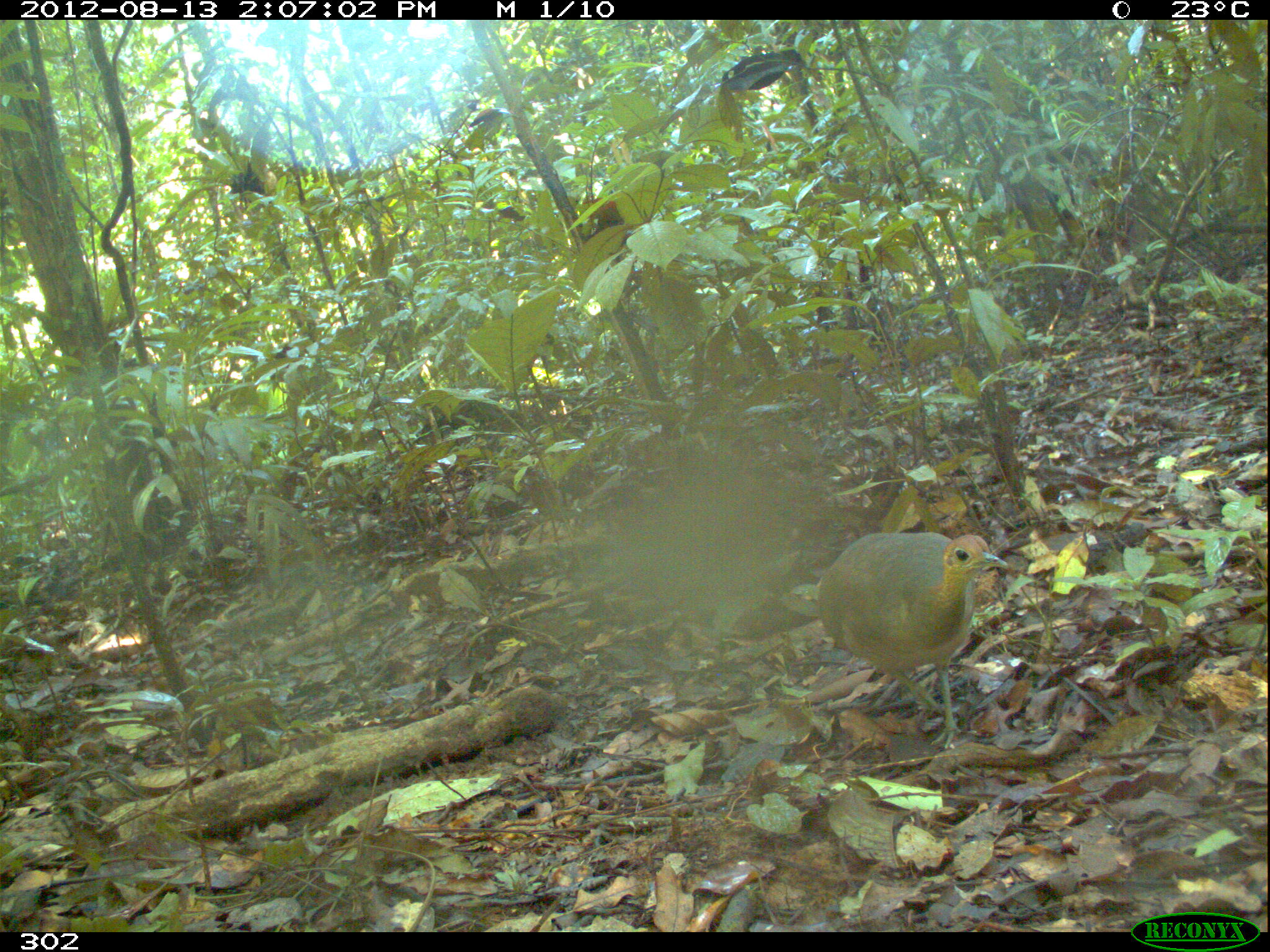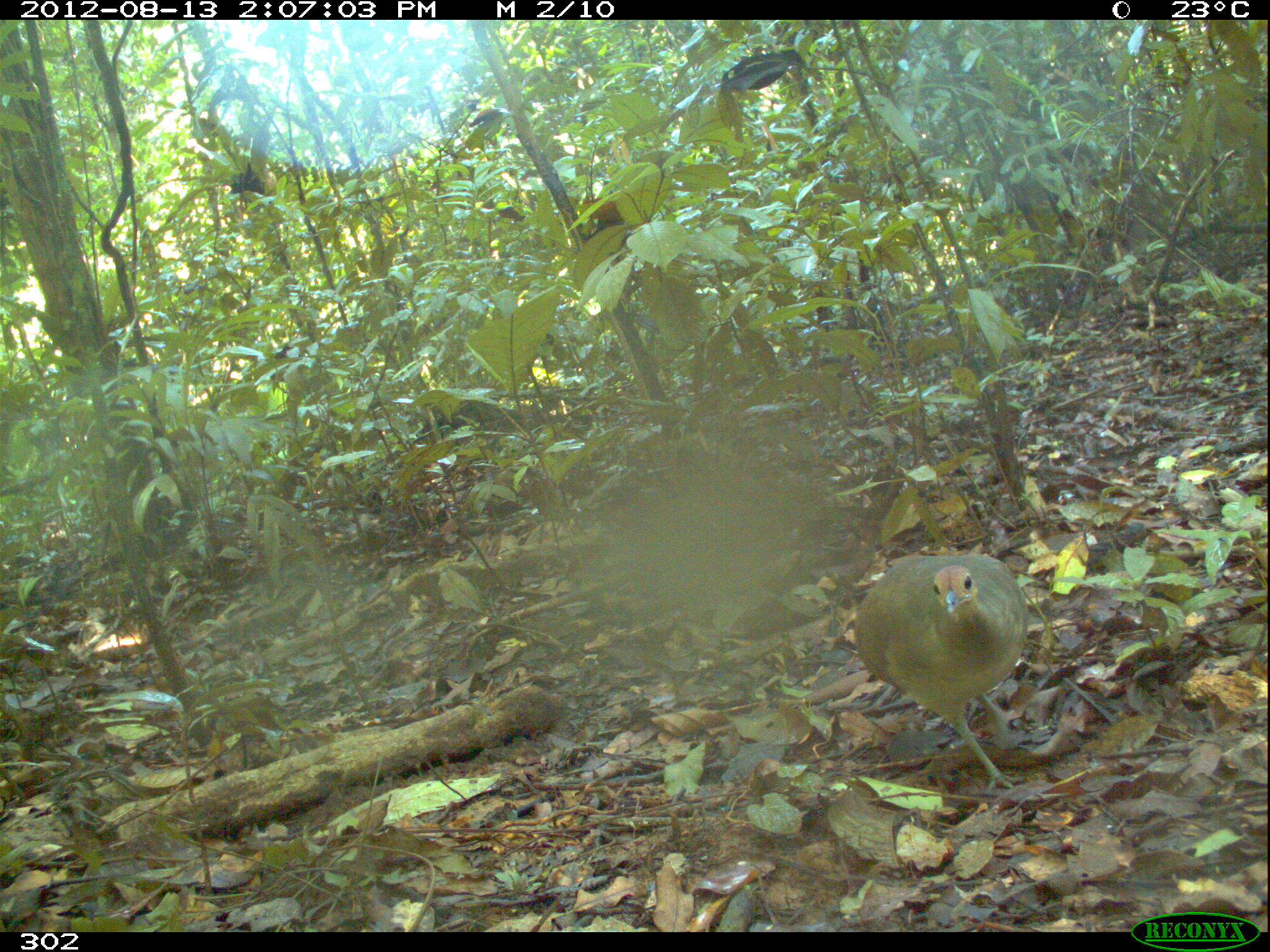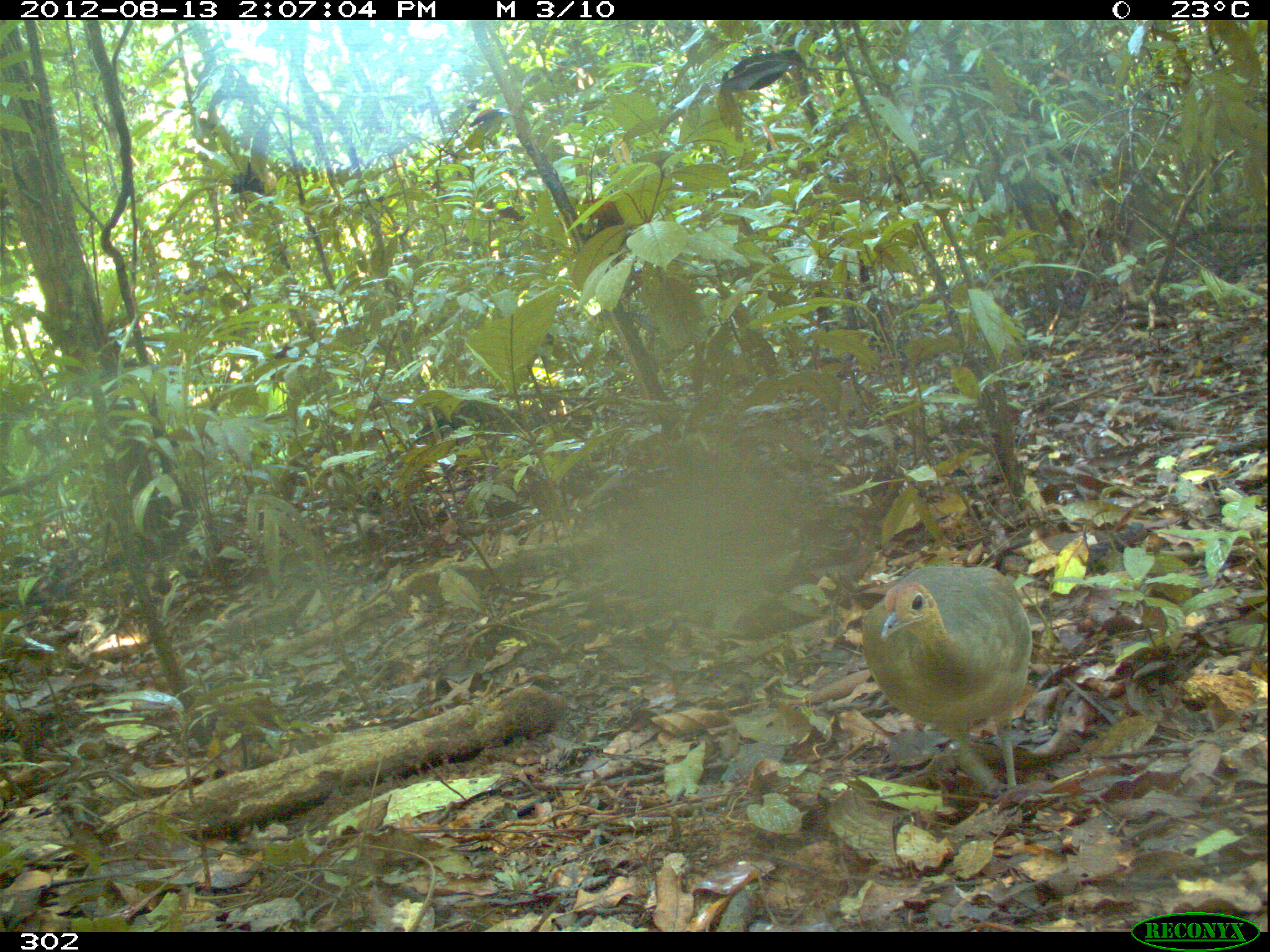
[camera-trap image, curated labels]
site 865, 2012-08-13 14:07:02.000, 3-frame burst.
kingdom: Animalia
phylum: Chordata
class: Aves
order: Galliformes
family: Phasianidae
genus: Alectoris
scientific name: Alectoris rufa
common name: red-legged partridge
Alectoris rufa (red-legged partridge).